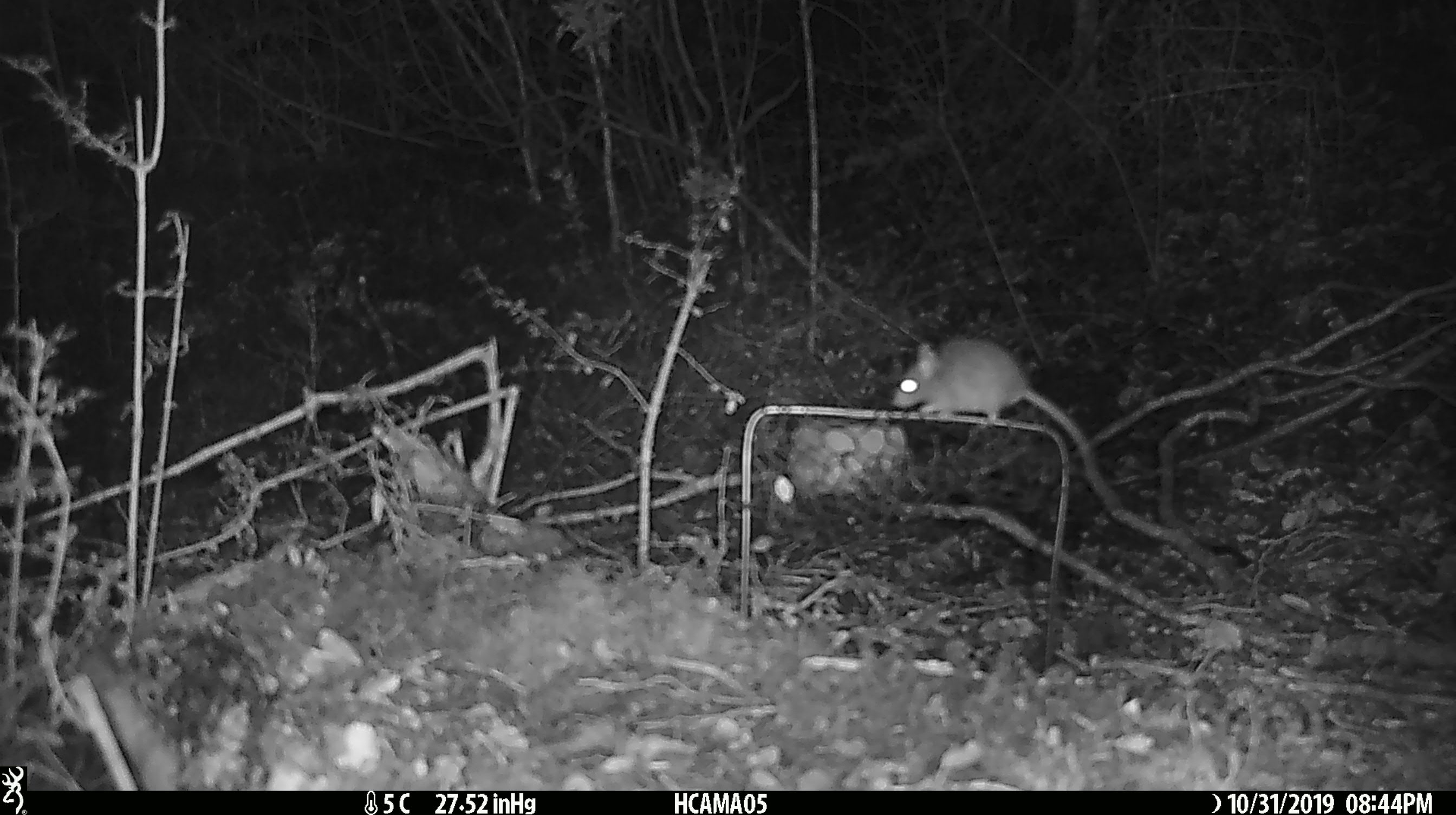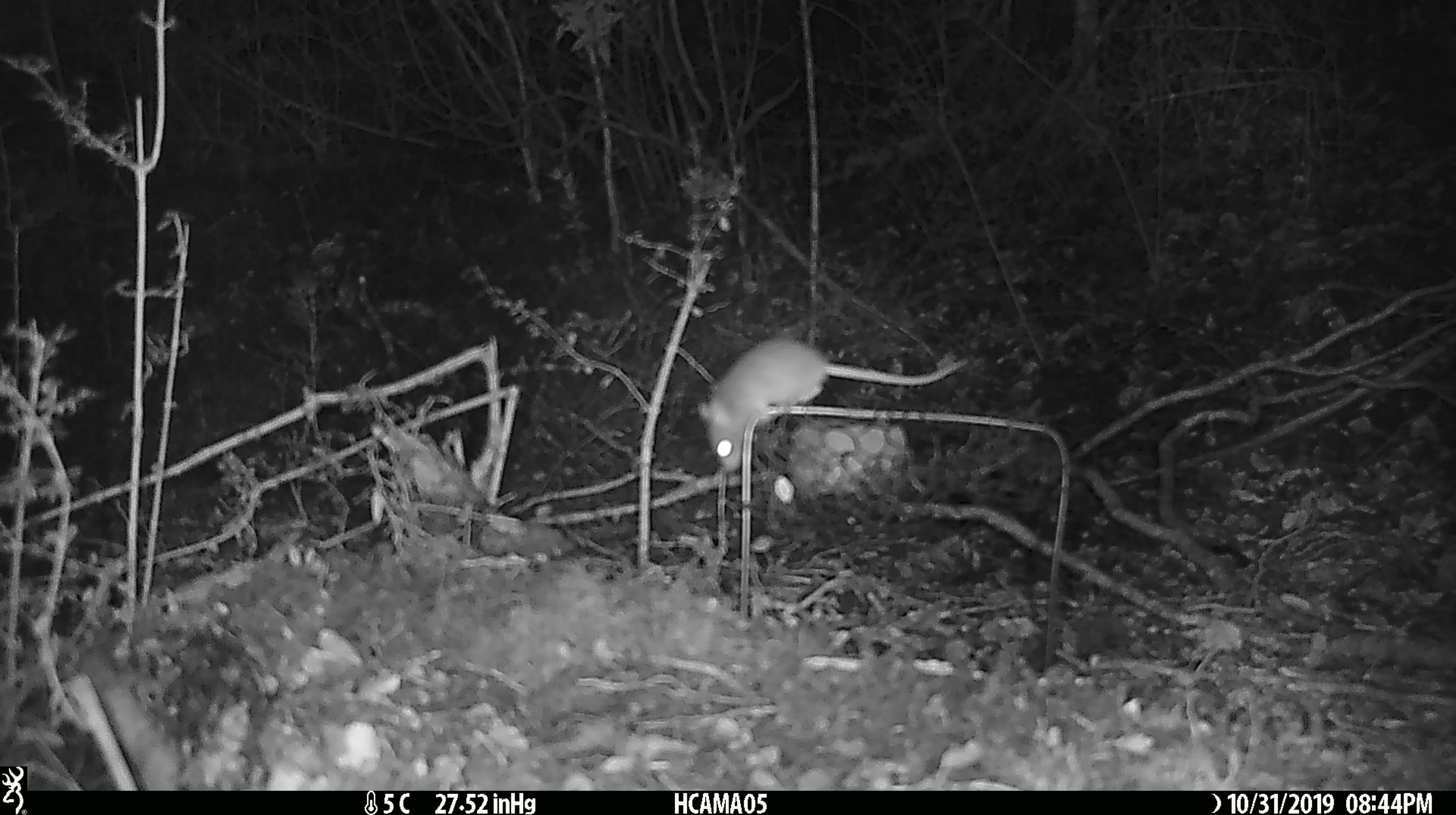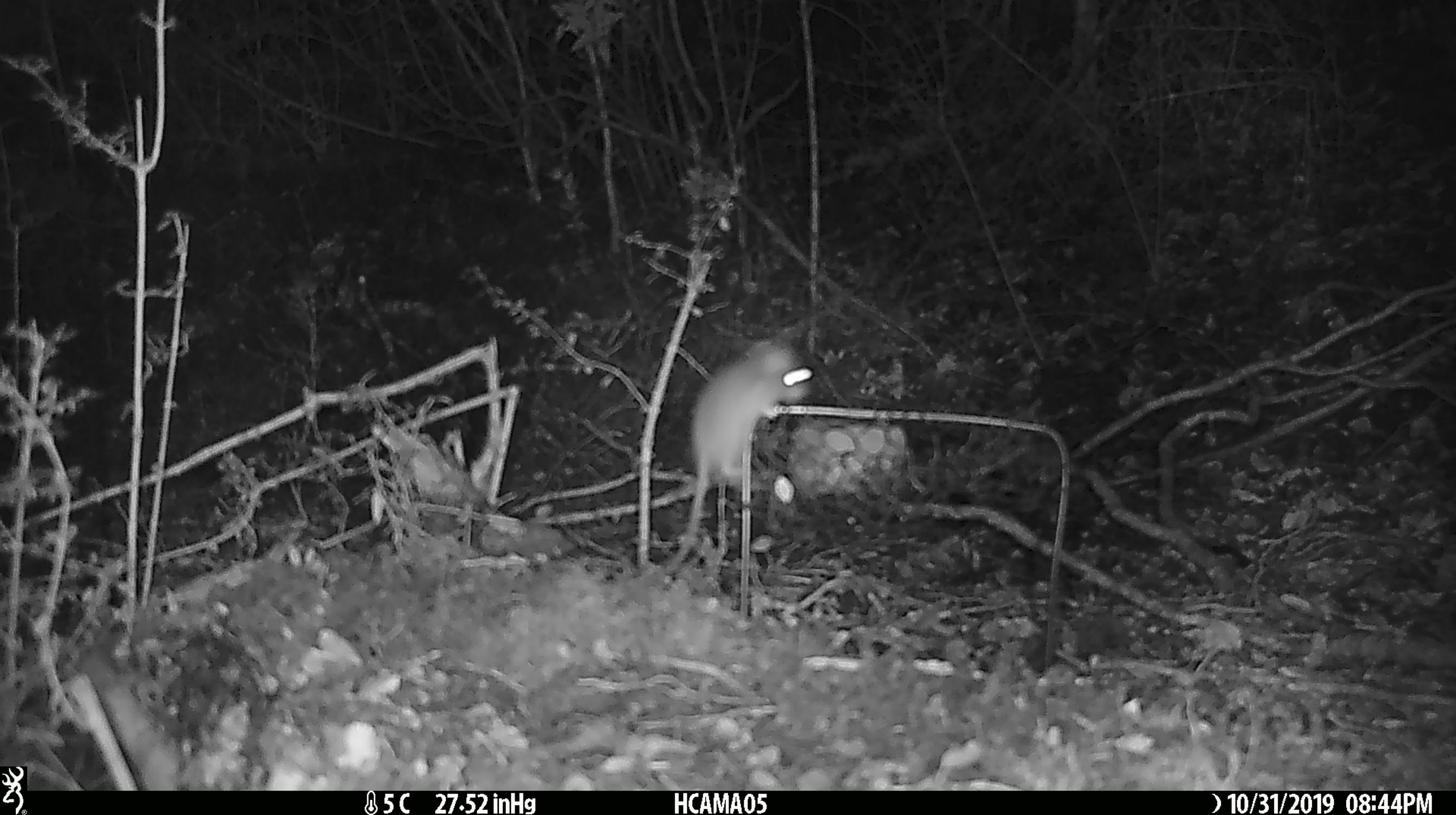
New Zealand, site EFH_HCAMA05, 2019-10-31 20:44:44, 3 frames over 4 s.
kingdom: Animalia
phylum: Chordata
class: Mammalia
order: Rodentia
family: Muridae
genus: Mus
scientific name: Mus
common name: mouse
Mouse (Mus).